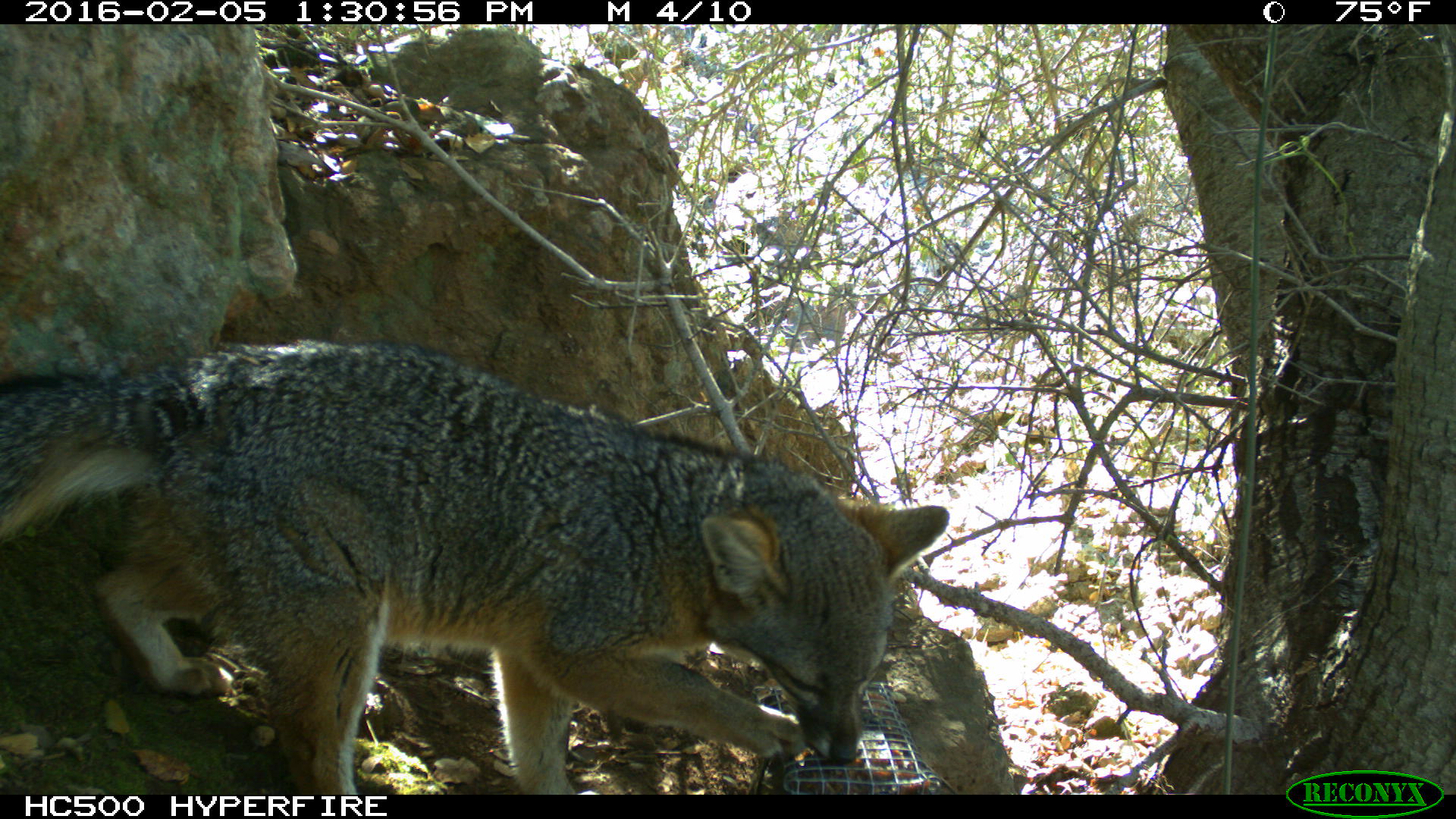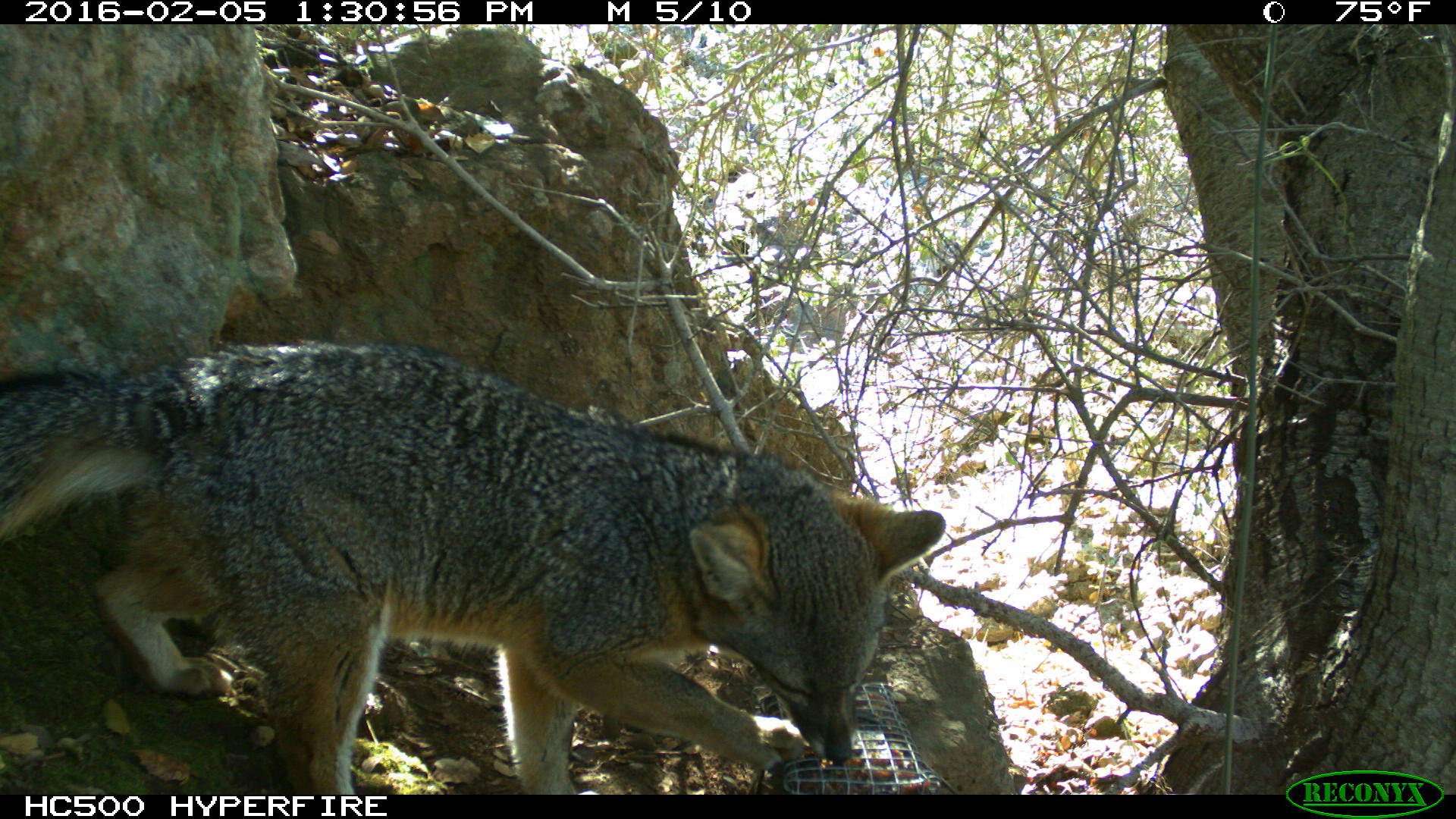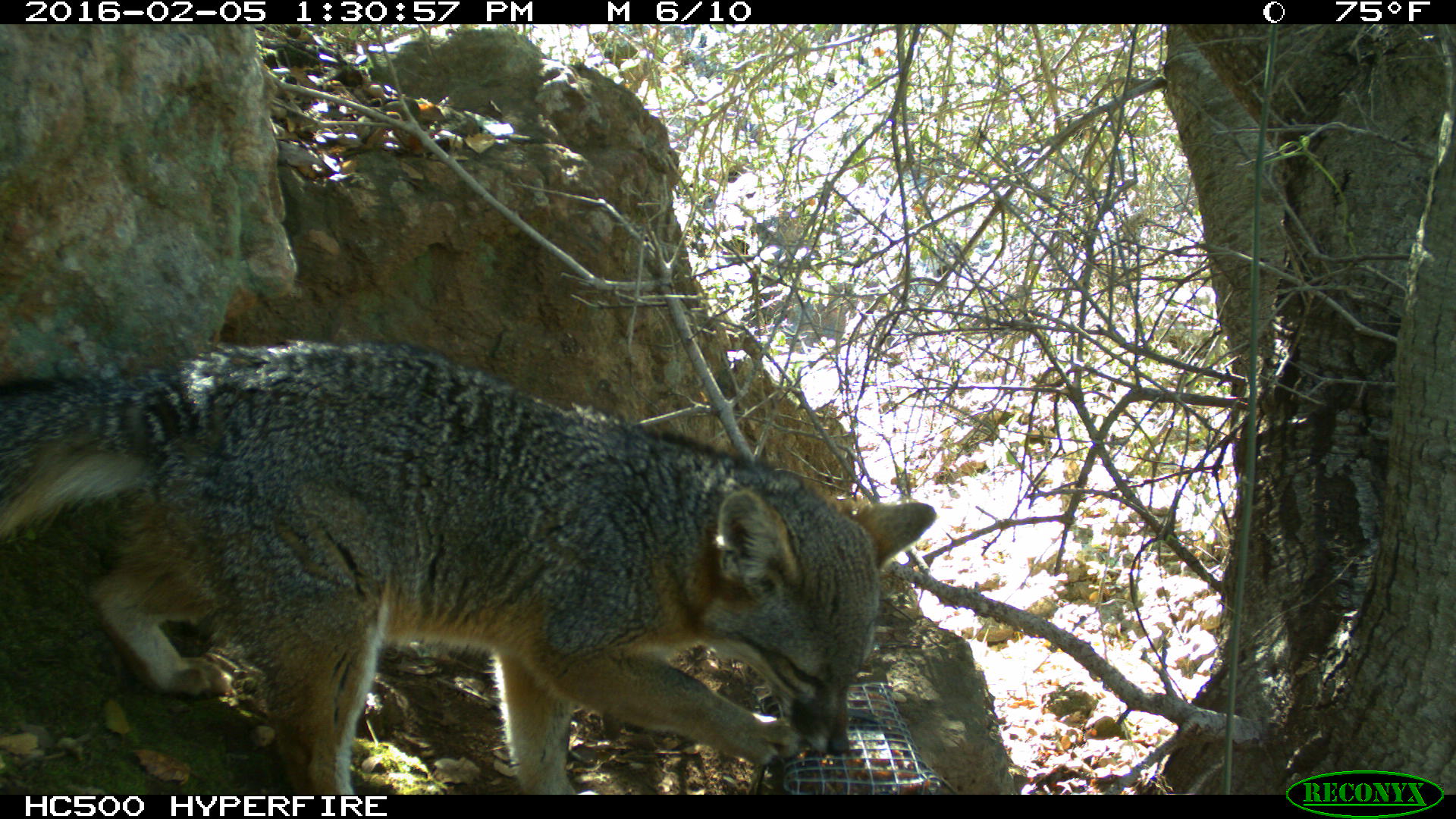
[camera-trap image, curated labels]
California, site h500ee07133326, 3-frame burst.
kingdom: Animalia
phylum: Chordata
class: Mammalia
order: Carnivora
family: Canidae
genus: Urocyon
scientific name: Urocyon littoralis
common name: island fox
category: fox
Fox (island fox) (Urocyon littoralis).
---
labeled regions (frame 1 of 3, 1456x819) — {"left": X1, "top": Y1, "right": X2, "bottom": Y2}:
fox: {"left": 0, "top": 336, "right": 949, "bottom": 794}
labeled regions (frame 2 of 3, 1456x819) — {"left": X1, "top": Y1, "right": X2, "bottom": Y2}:
fox: {"left": 0, "top": 338, "right": 944, "bottom": 794}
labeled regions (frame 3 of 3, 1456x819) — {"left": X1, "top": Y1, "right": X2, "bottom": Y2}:
fox: {"left": 0, "top": 340, "right": 937, "bottom": 794}